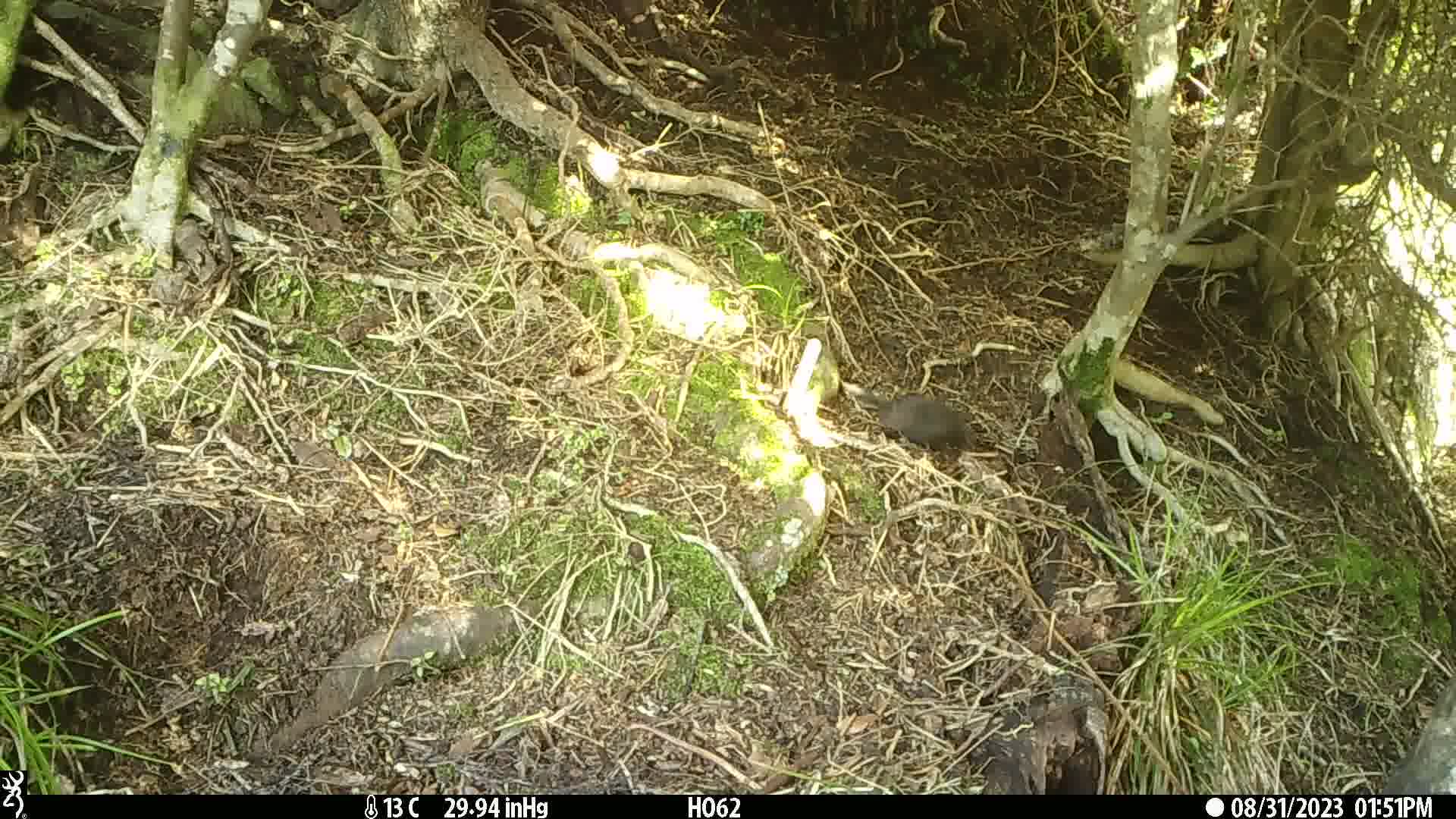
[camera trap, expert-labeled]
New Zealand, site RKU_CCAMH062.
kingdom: Animalia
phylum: Chordata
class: Aves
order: Passeriformes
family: Turdidae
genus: Turdus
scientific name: Turdus merula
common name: eurasian blackbird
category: blackbird